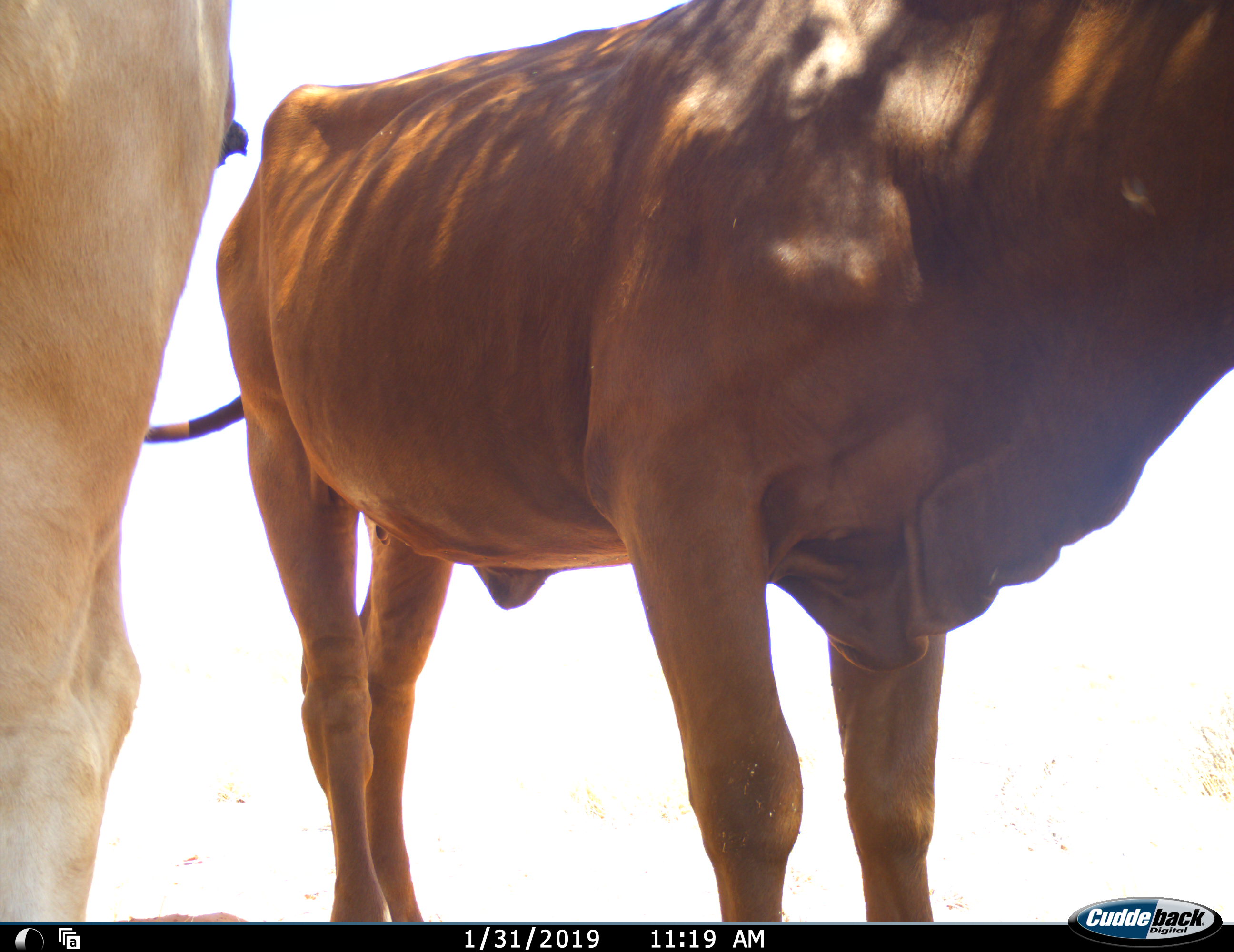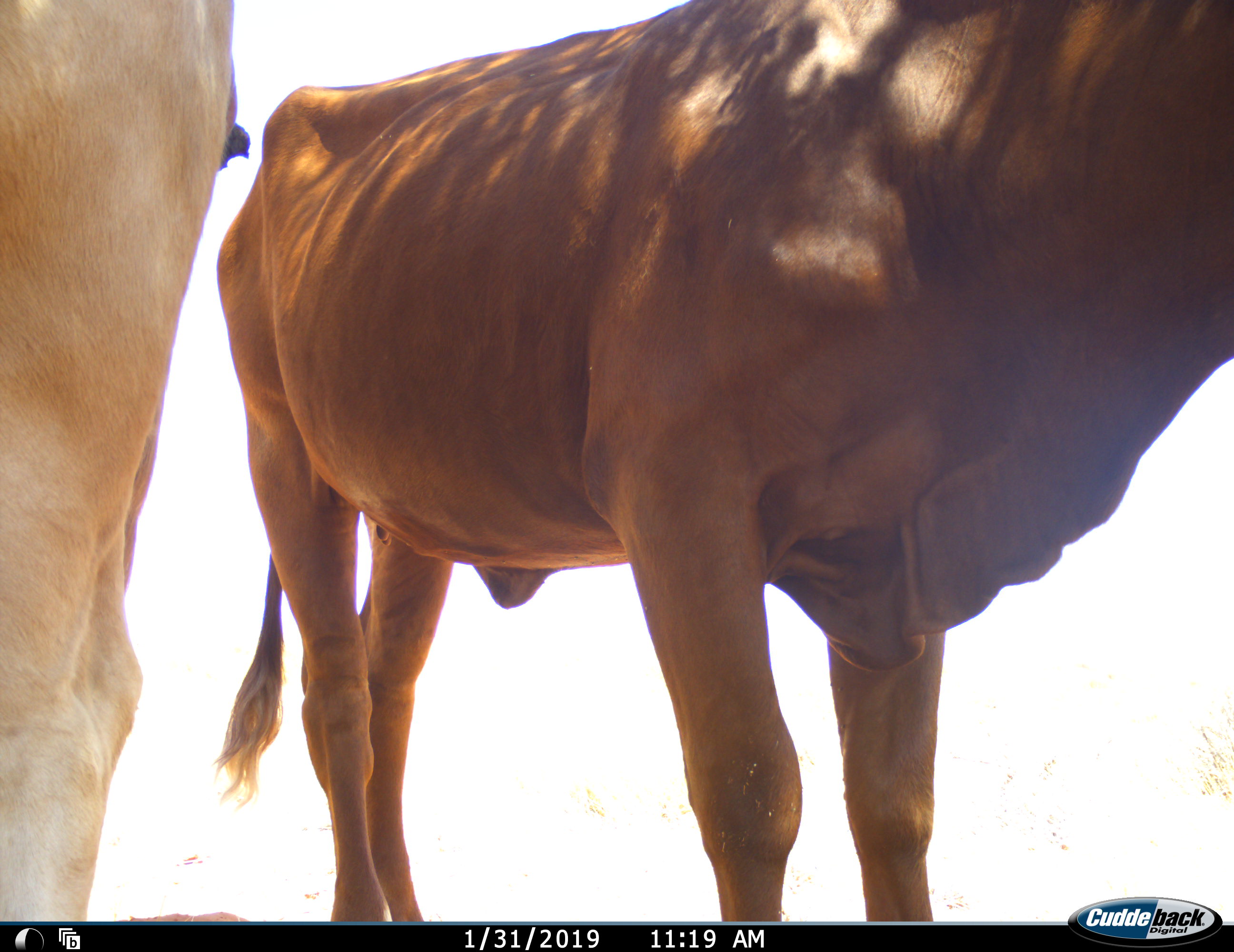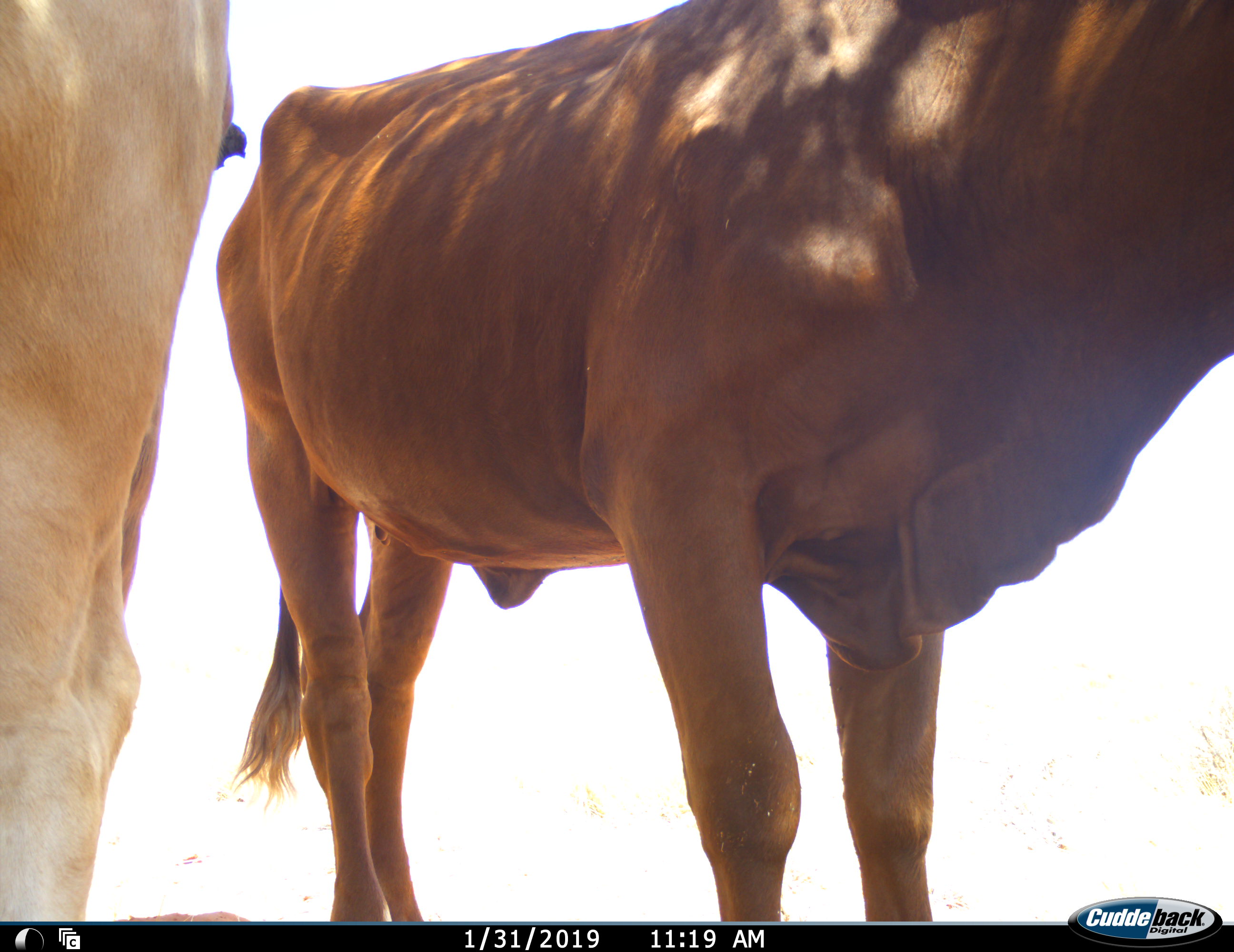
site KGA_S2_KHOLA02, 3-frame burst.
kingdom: Animalia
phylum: Chordata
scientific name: Vertebrata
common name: domestic animal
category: domesticanimal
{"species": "domesticanimal (domestic animal) (Vertebrata)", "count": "2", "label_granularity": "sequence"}